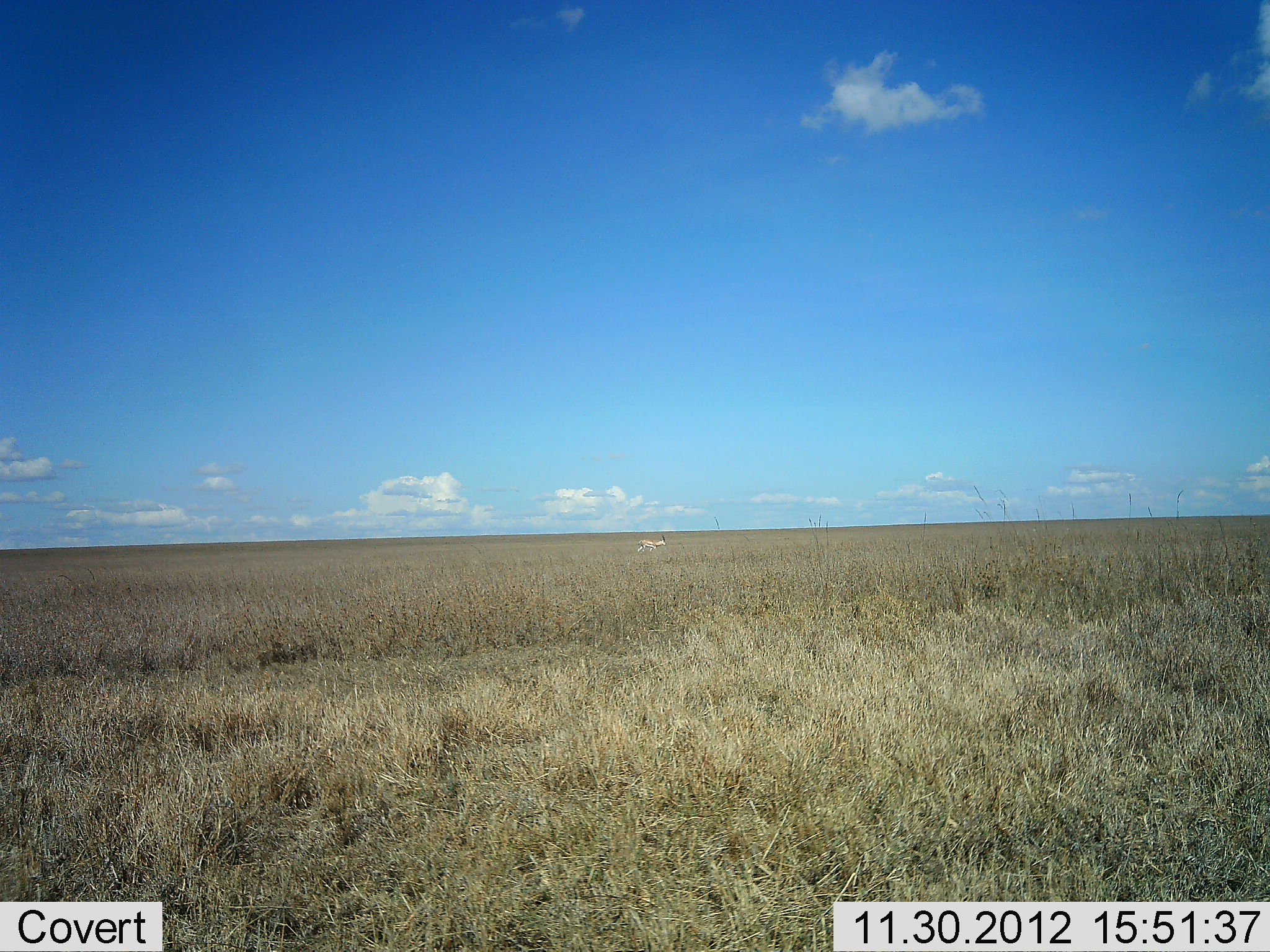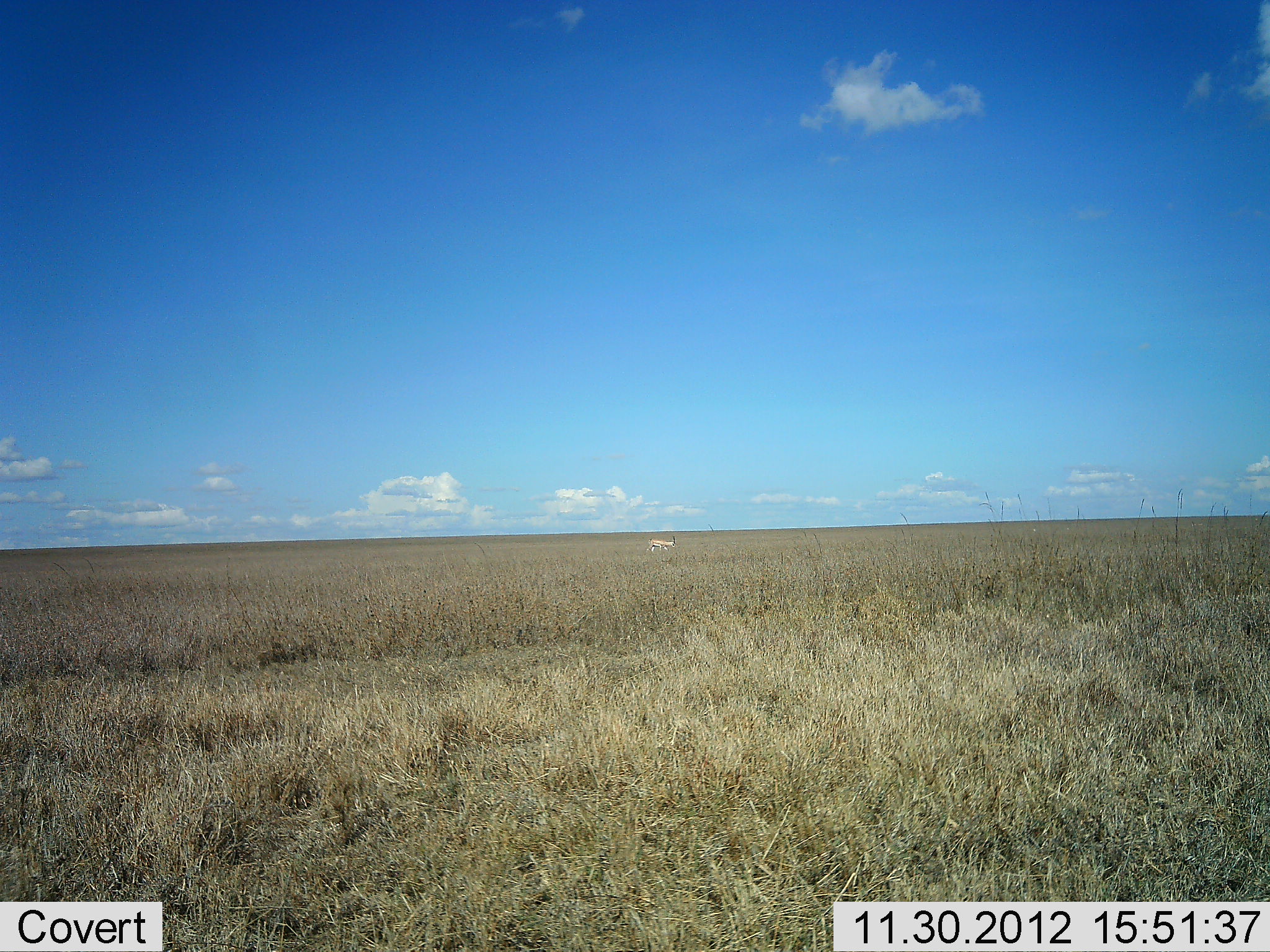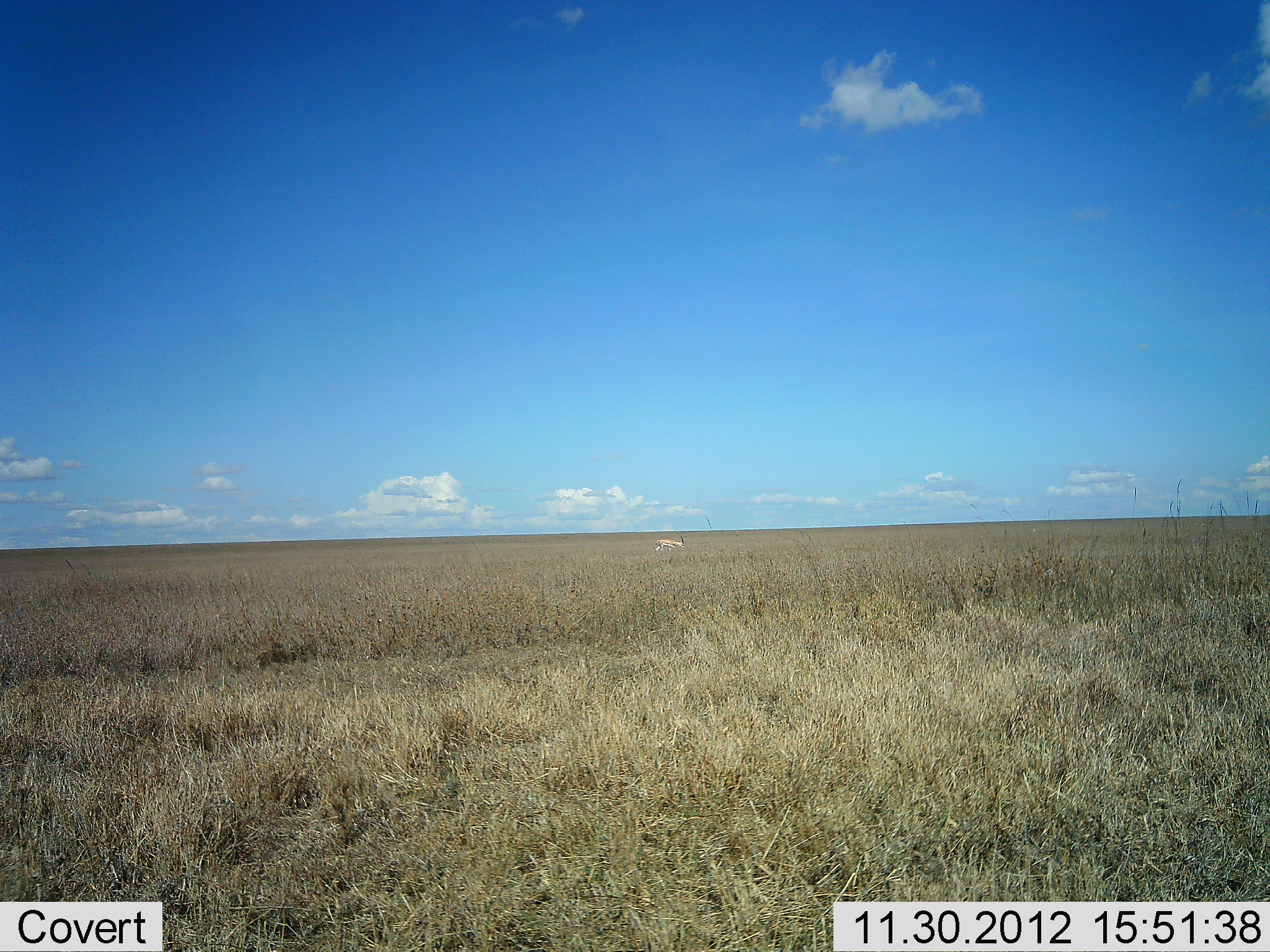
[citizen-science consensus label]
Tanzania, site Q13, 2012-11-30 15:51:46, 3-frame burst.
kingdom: Animalia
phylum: Chordata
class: Mammalia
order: Artiodactyla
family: Bovidae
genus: Nanger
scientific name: Nanger granti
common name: grant's gazelle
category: gazellegrants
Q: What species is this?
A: Gazellegrants (grant's gazelle) (Nanger granti).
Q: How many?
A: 1.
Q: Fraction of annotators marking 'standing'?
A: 5%.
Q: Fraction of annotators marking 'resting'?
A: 0%.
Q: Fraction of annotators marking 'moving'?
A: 95%.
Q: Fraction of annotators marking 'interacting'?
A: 0%.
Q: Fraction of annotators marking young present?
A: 0%.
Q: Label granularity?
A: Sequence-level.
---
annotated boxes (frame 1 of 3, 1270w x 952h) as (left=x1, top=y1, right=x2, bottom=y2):
animal: (left=635, top=534, right=667, bottom=554)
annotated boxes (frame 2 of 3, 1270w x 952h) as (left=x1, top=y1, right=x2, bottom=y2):
animal: (left=646, top=535, right=676, bottom=553)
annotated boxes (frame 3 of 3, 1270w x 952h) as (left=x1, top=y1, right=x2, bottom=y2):
animal: (left=654, top=535, right=686, bottom=553)